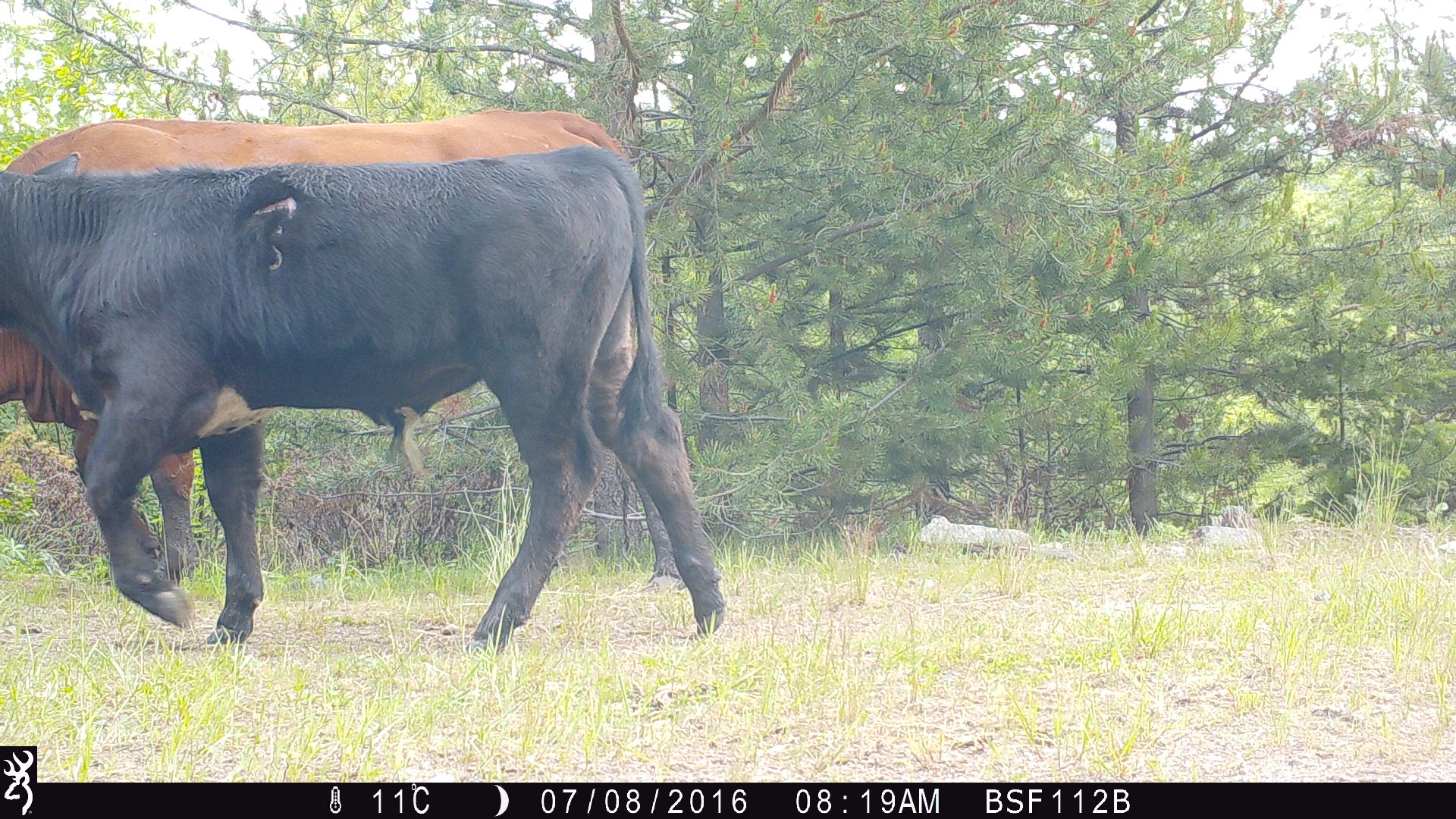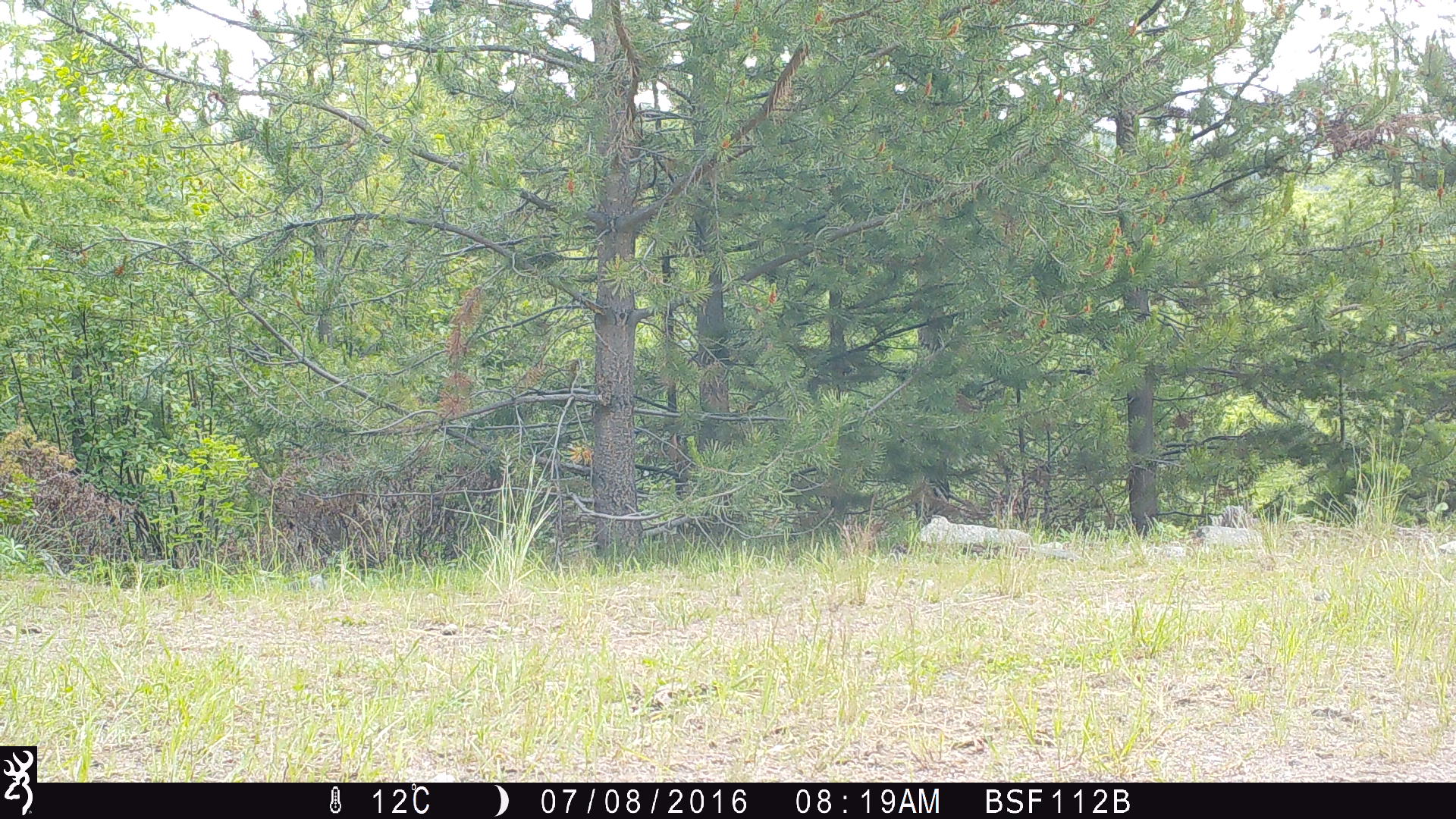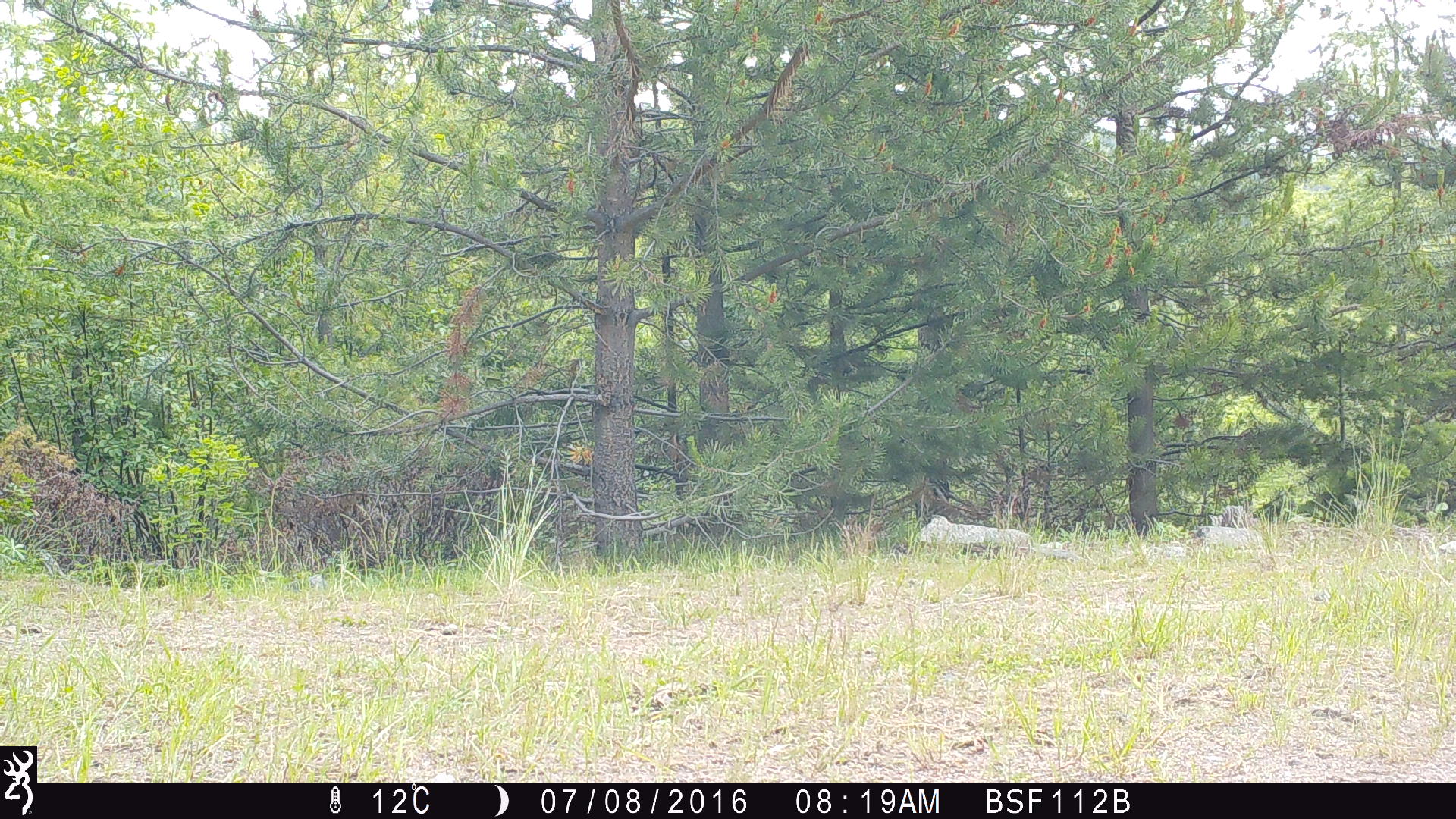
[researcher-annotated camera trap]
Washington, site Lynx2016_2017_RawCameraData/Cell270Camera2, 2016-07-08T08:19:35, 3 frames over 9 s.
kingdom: Animalia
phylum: Chordata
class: Mammalia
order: Artiodactyla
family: Bovidae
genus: Bos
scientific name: Bos taurus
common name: domestic cattle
Domestic cattle (Bos taurus). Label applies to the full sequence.